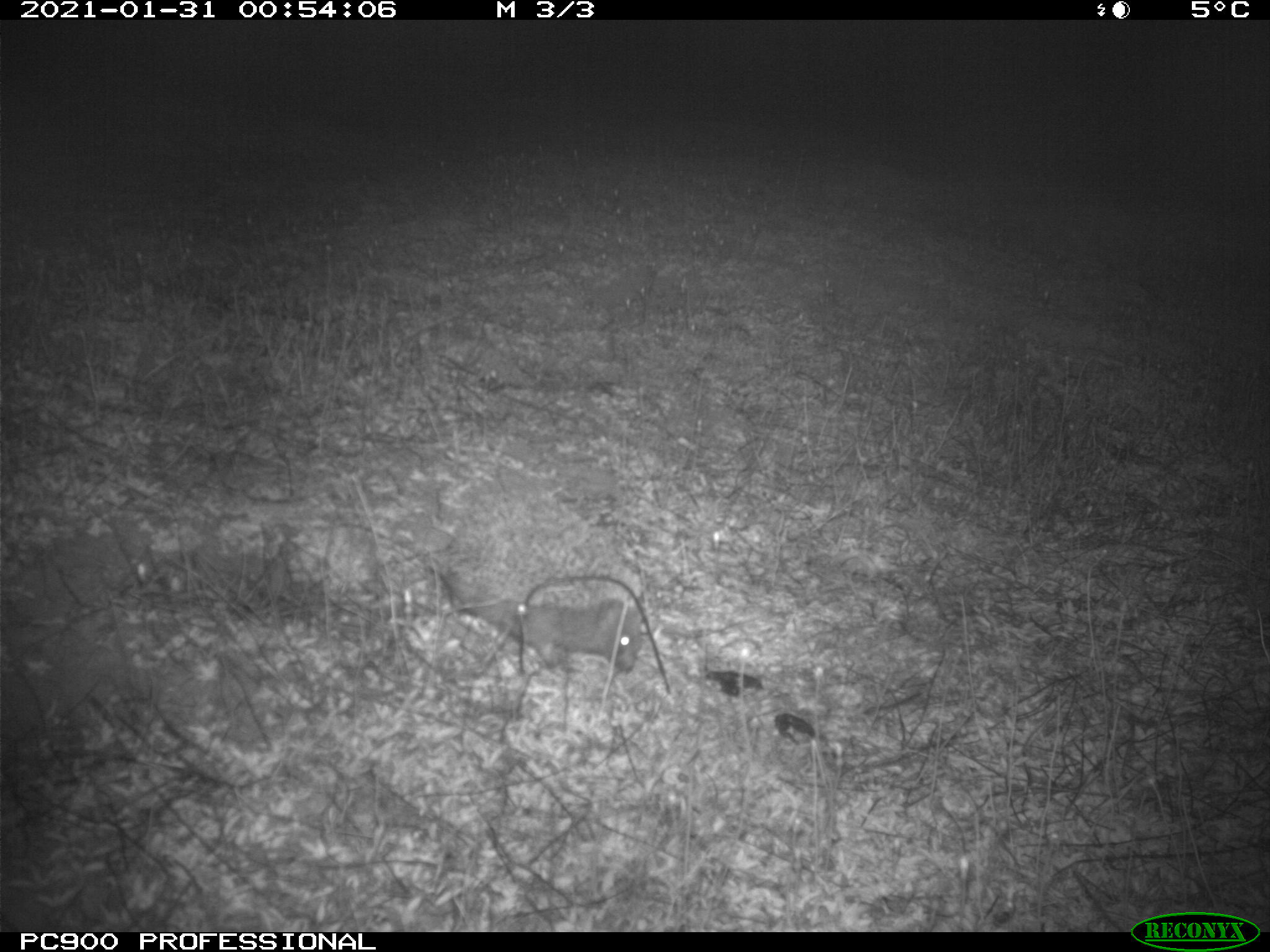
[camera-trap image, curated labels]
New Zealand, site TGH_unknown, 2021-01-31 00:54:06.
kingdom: Animalia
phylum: Chordata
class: Mammalia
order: Eulipotyphla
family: Erinaceidae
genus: Erinaceus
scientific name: Erinaceus europaeus europaeus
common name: european hedgehog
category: hedgehog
Hedgehog (european hedgehog) (Erinaceus europaeus europaeus).